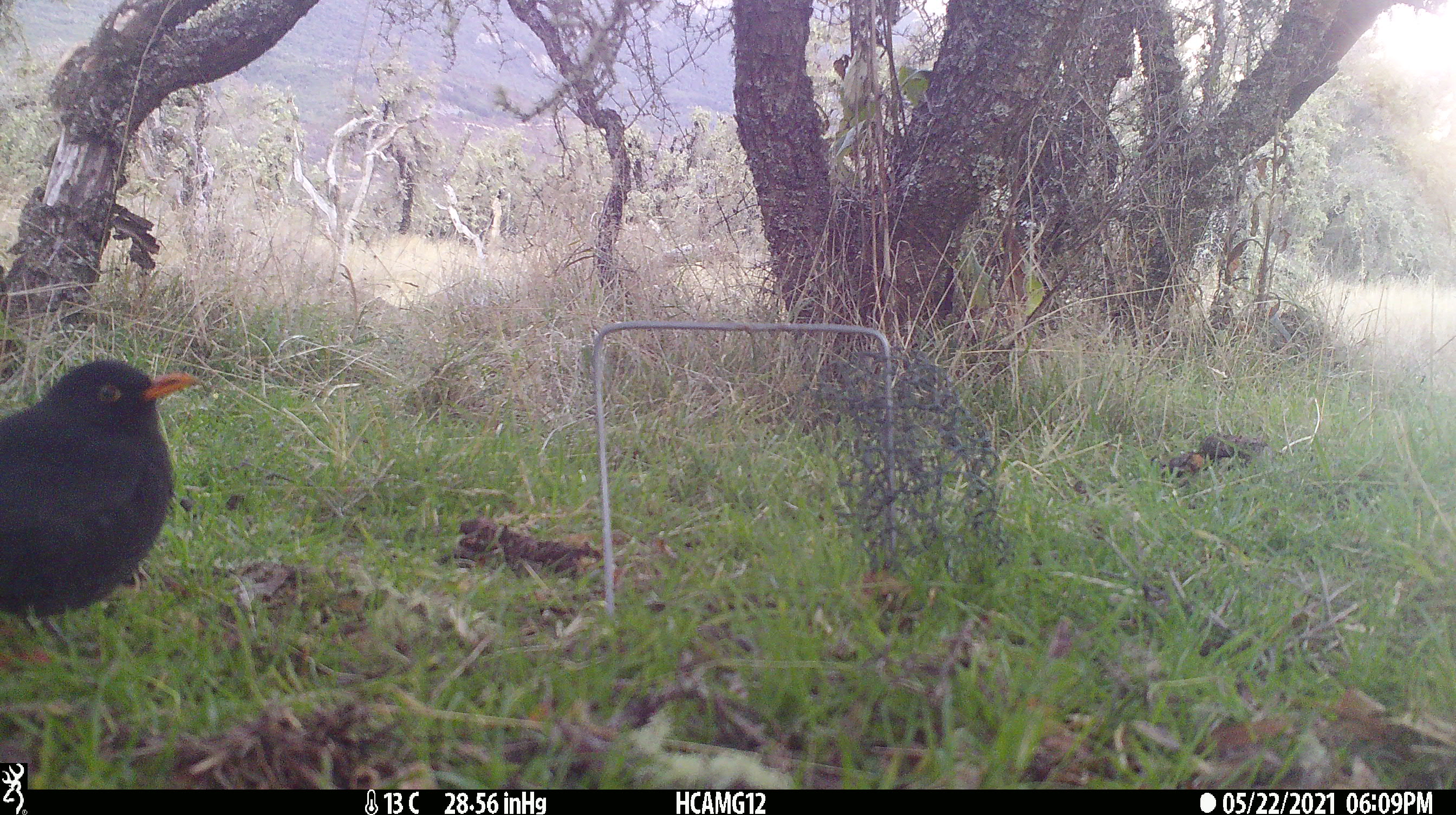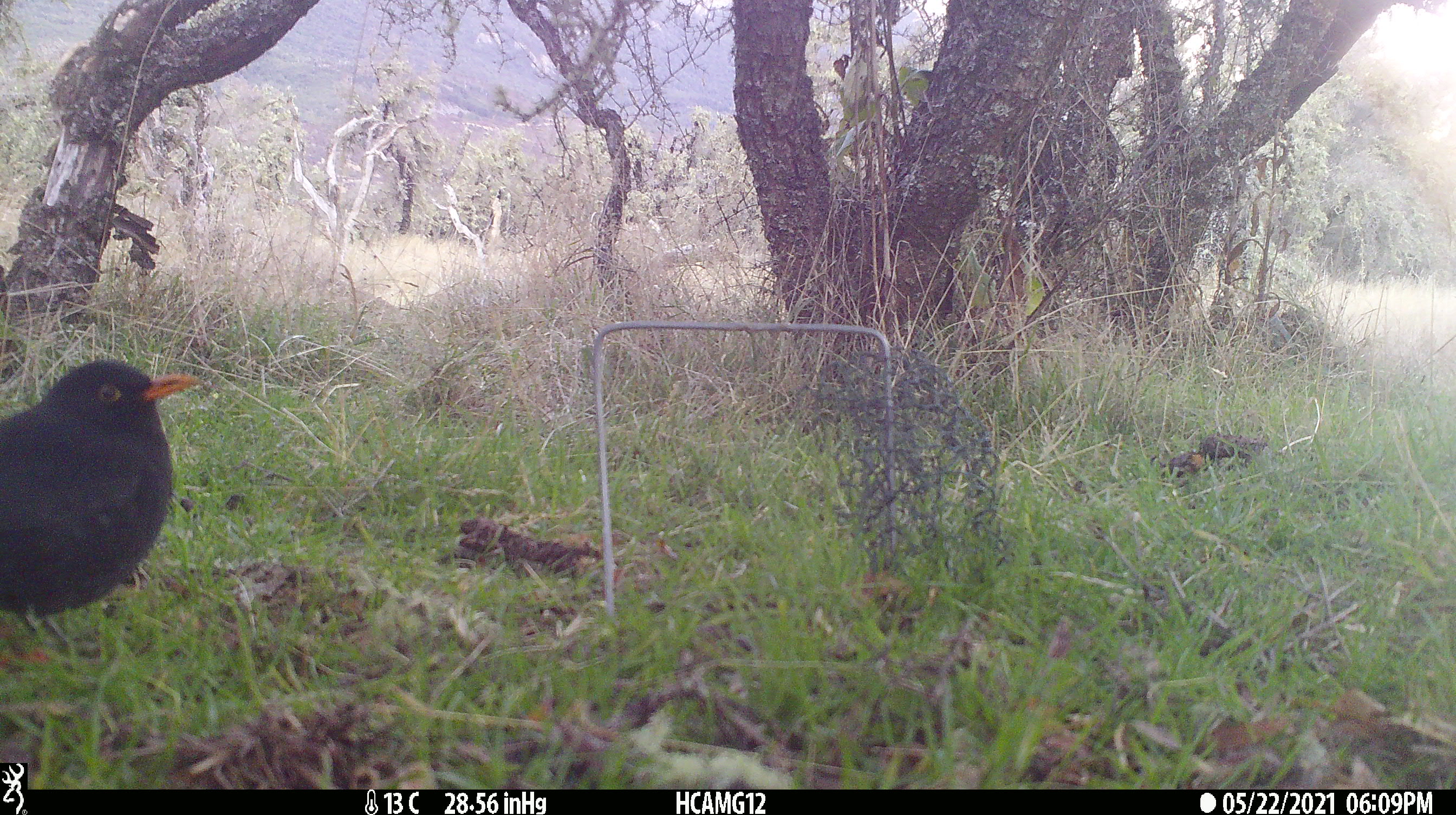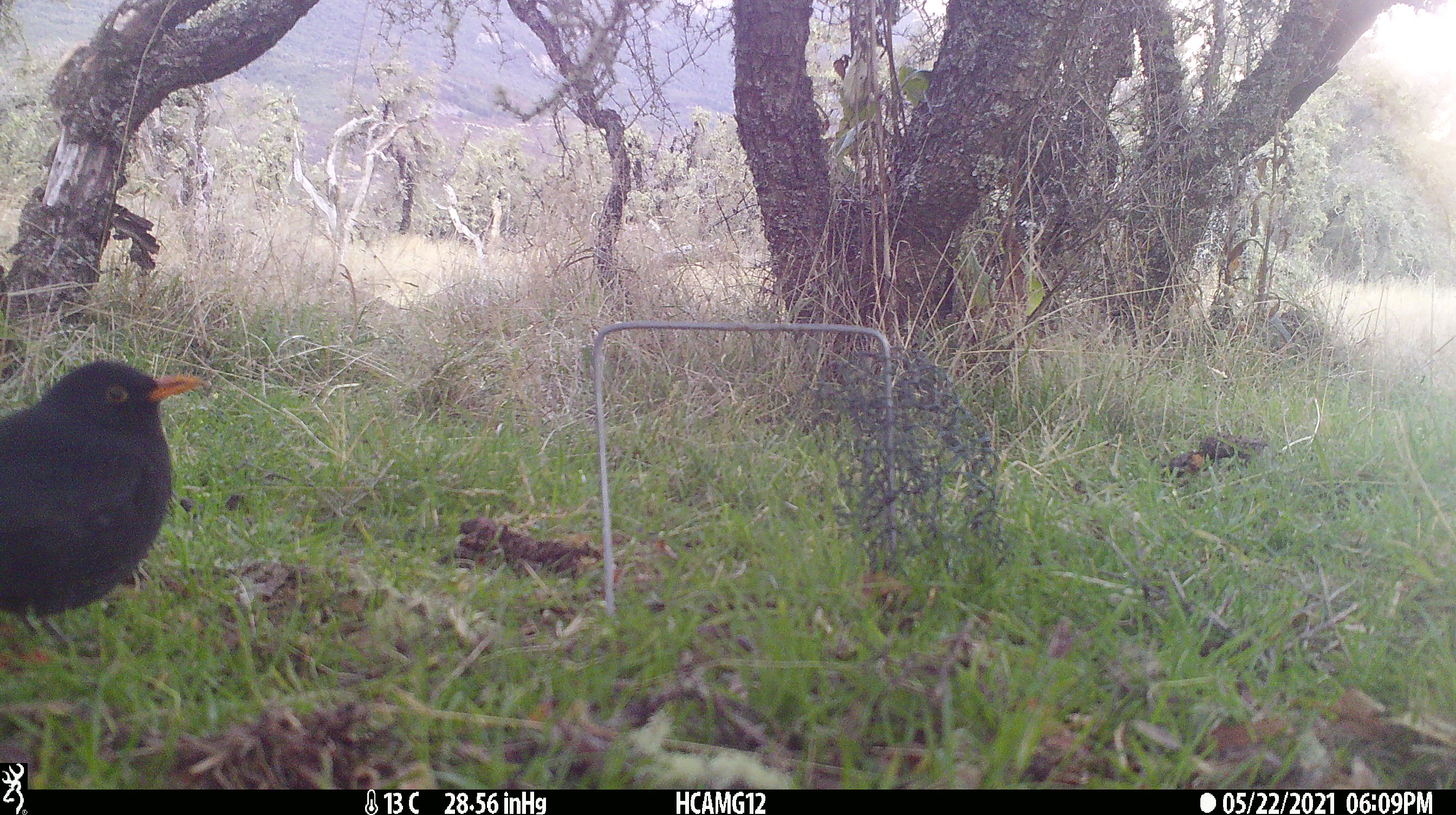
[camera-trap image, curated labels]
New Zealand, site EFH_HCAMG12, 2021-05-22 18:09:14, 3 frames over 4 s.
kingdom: Animalia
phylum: Chordata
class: Aves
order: Passeriformes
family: Turdidae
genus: Turdus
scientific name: Turdus merula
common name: eurasian blackbird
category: blackbird